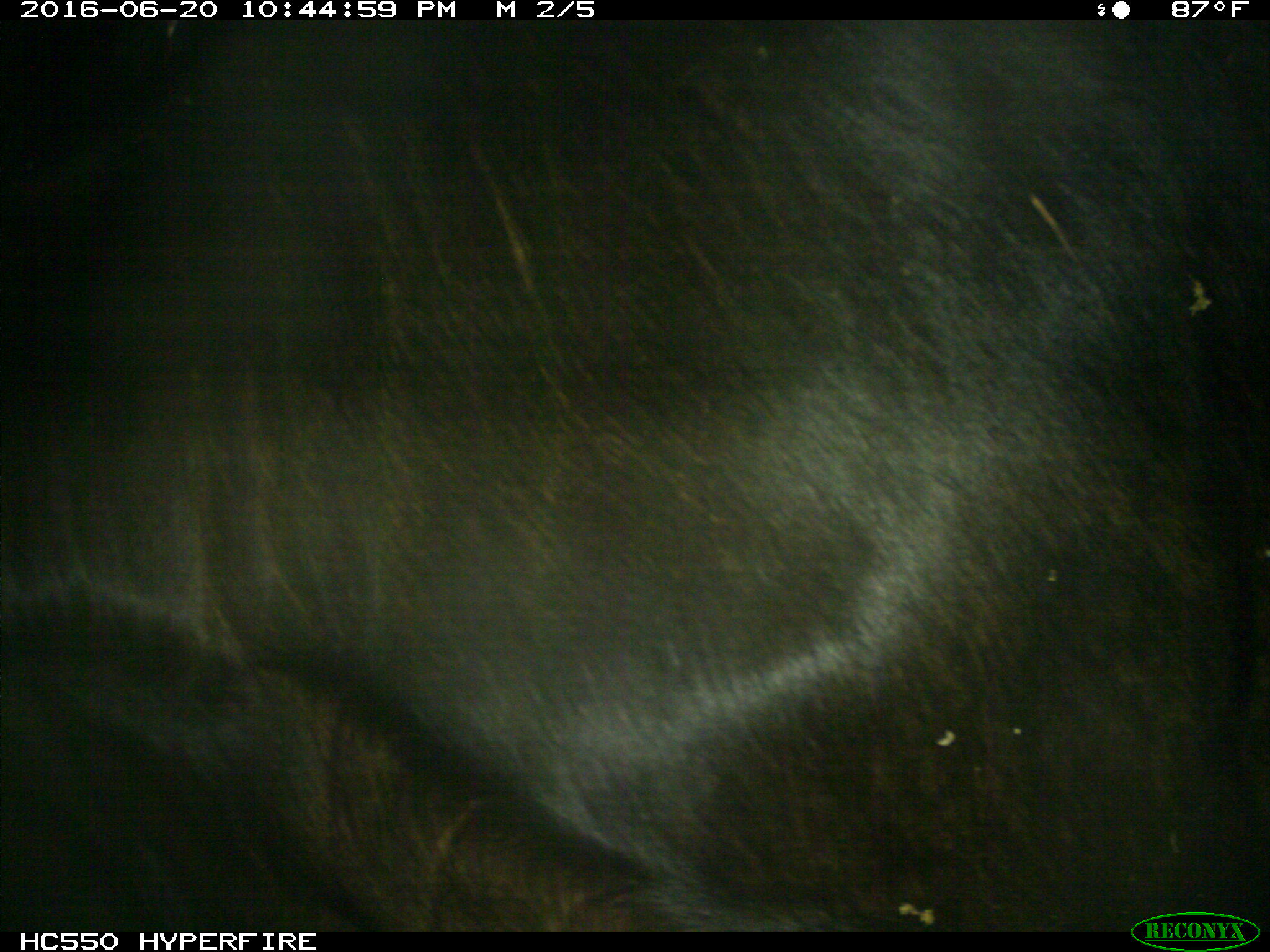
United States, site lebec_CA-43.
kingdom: Animalia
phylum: Chordata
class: Mammalia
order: Artiodactyla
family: Bovidae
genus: Bos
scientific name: Bos taurus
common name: domestic cow